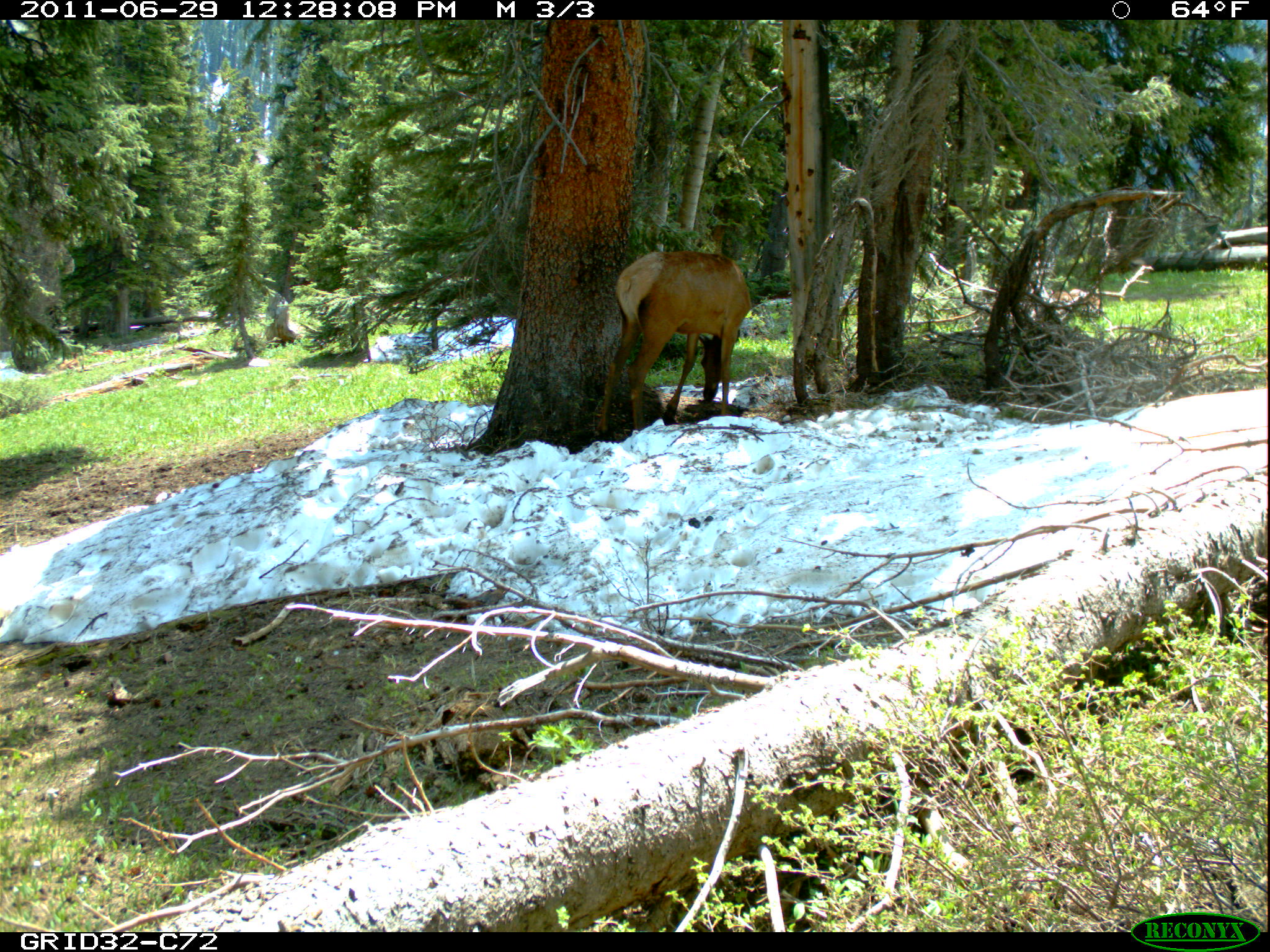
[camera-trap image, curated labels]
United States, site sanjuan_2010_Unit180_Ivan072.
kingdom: Animalia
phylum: Chordata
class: Mammalia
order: Artiodactyla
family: Cervidae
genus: Cervus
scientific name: Cervus elaphus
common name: red deer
Cervus elaphus (red deer).